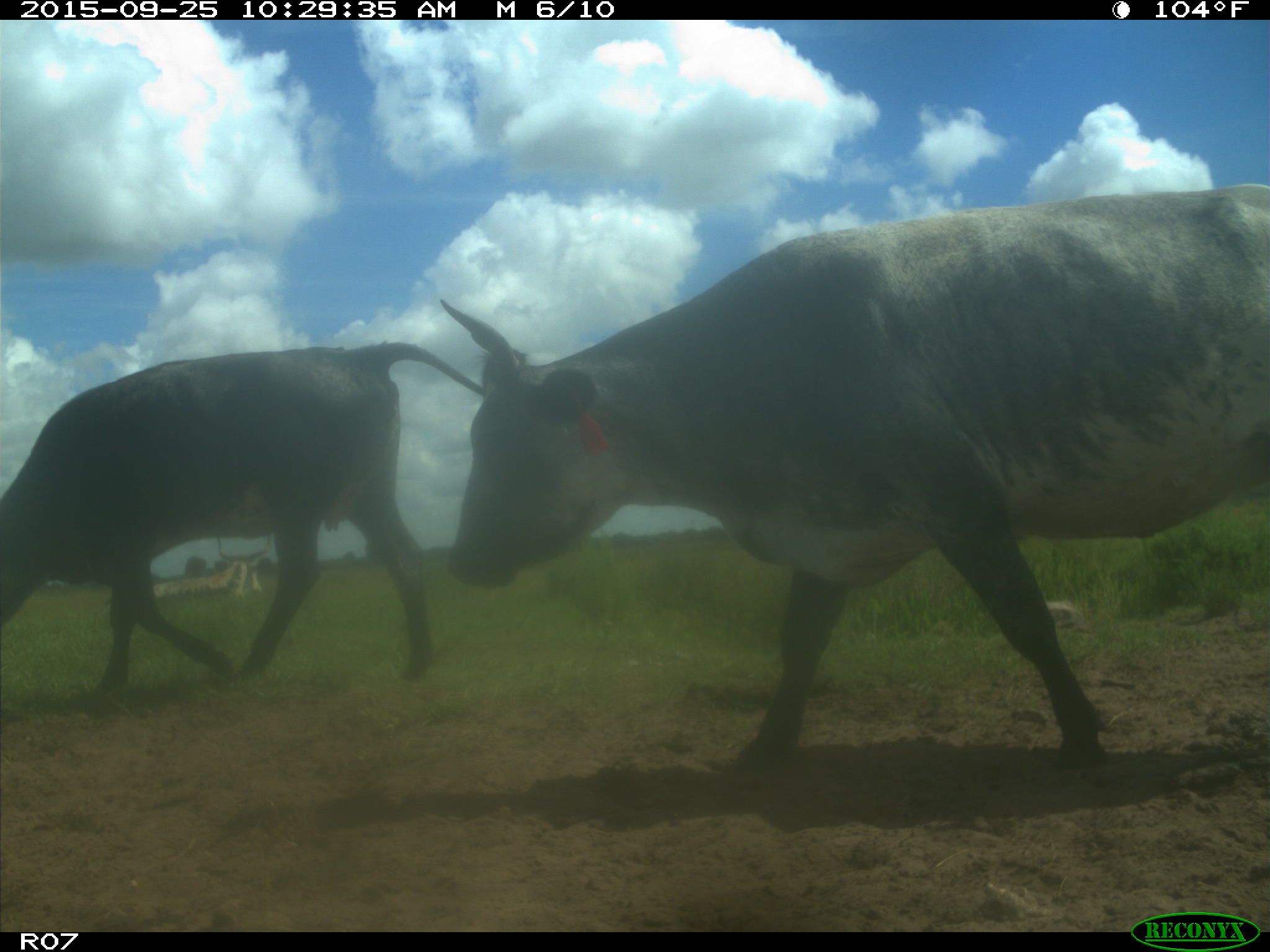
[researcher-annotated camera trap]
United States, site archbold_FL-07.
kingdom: Animalia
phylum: Chordata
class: Mammalia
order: Artiodactyla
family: Bovidae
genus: Bos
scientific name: Bos taurus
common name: domestic cow